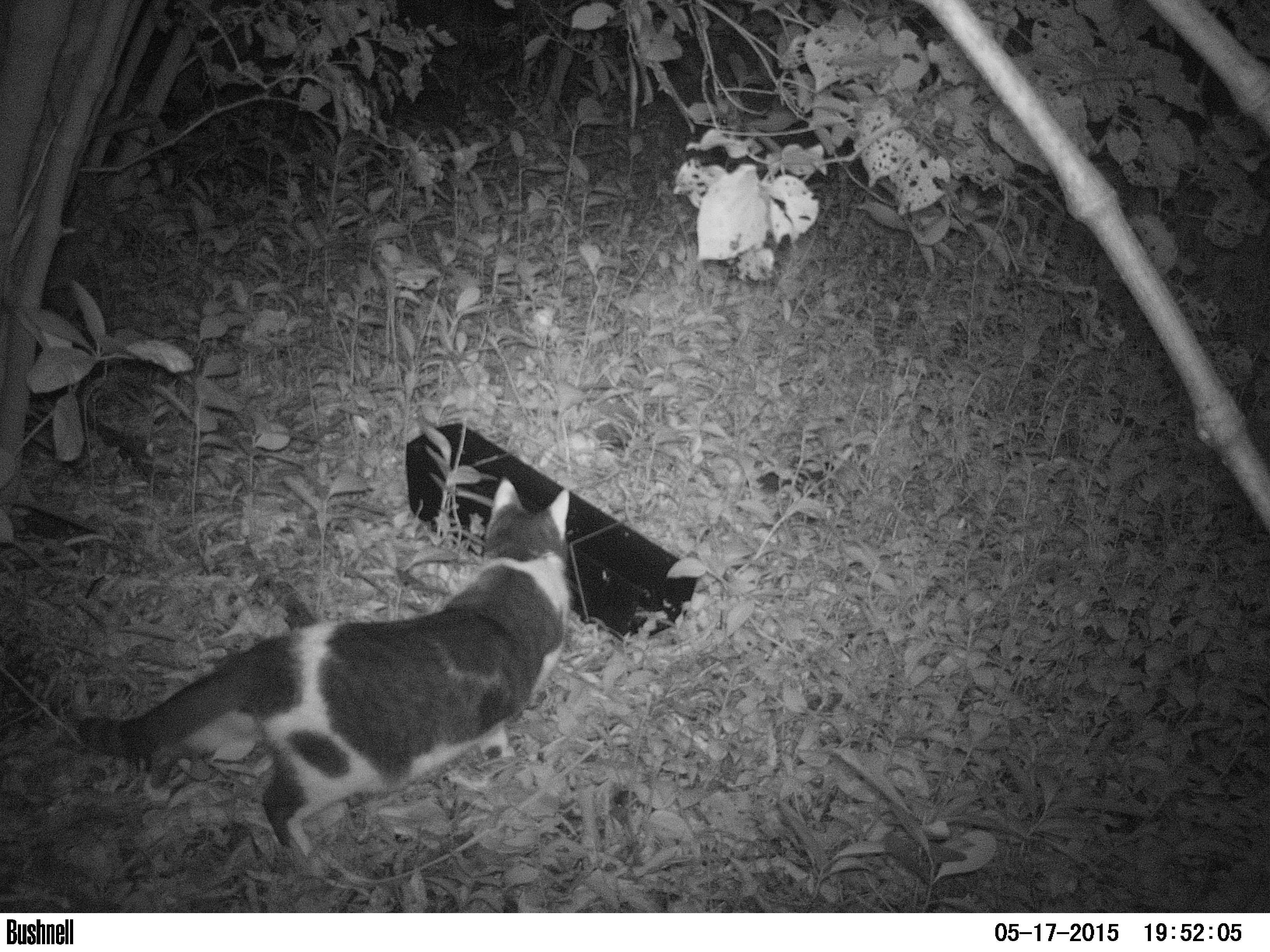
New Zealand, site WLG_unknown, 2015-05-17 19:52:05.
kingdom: Animalia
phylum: Chordata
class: Mammalia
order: Carnivora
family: Felidae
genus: Felis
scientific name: Felis catus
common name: domestic cat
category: cat